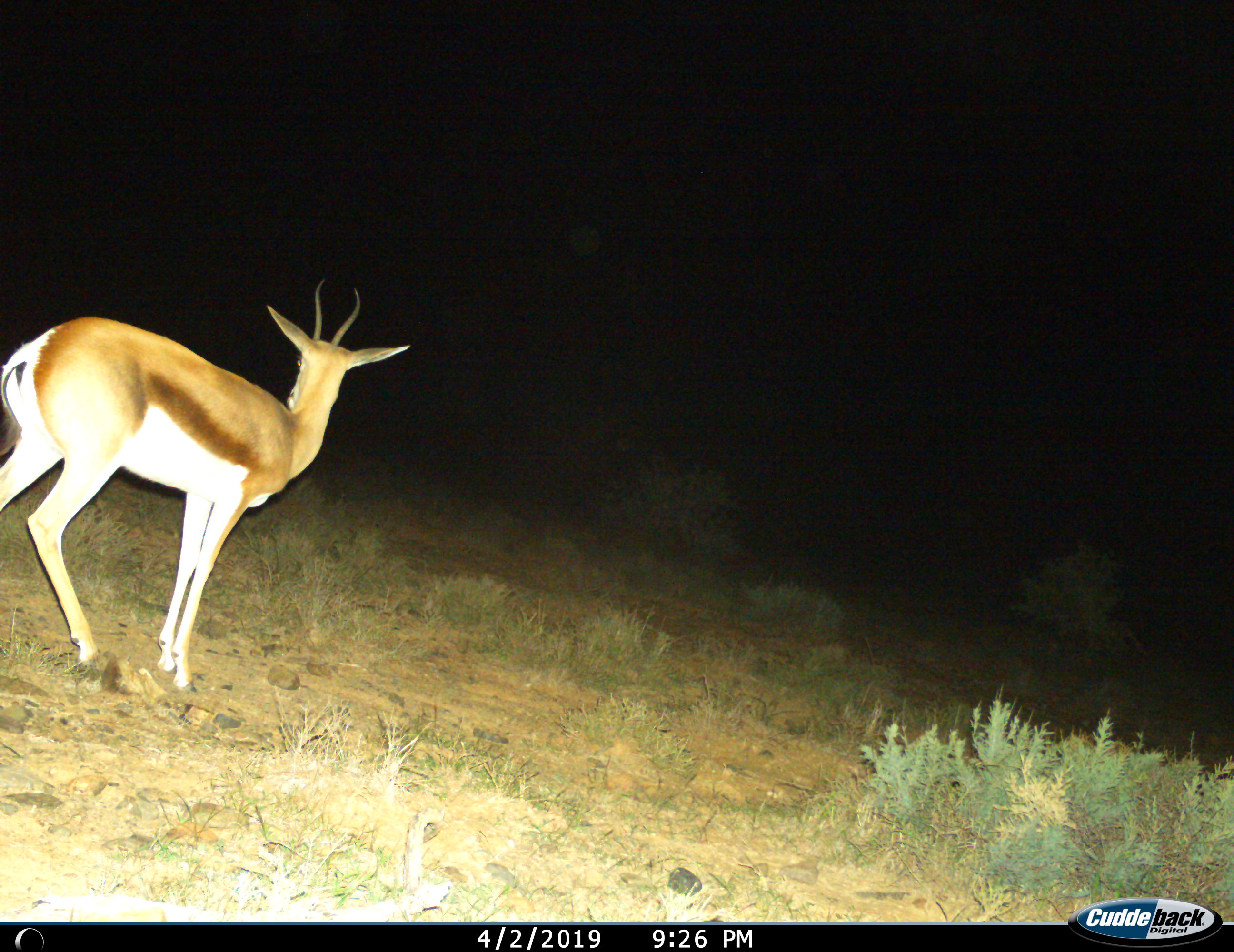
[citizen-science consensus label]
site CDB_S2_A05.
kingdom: Animalia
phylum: Chordata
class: Mammalia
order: Artiodactyla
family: Bovidae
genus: Antidorcas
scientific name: Antidorcas marsupialis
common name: springbok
Springbok (Antidorcas marsupialis), count 1. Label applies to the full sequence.